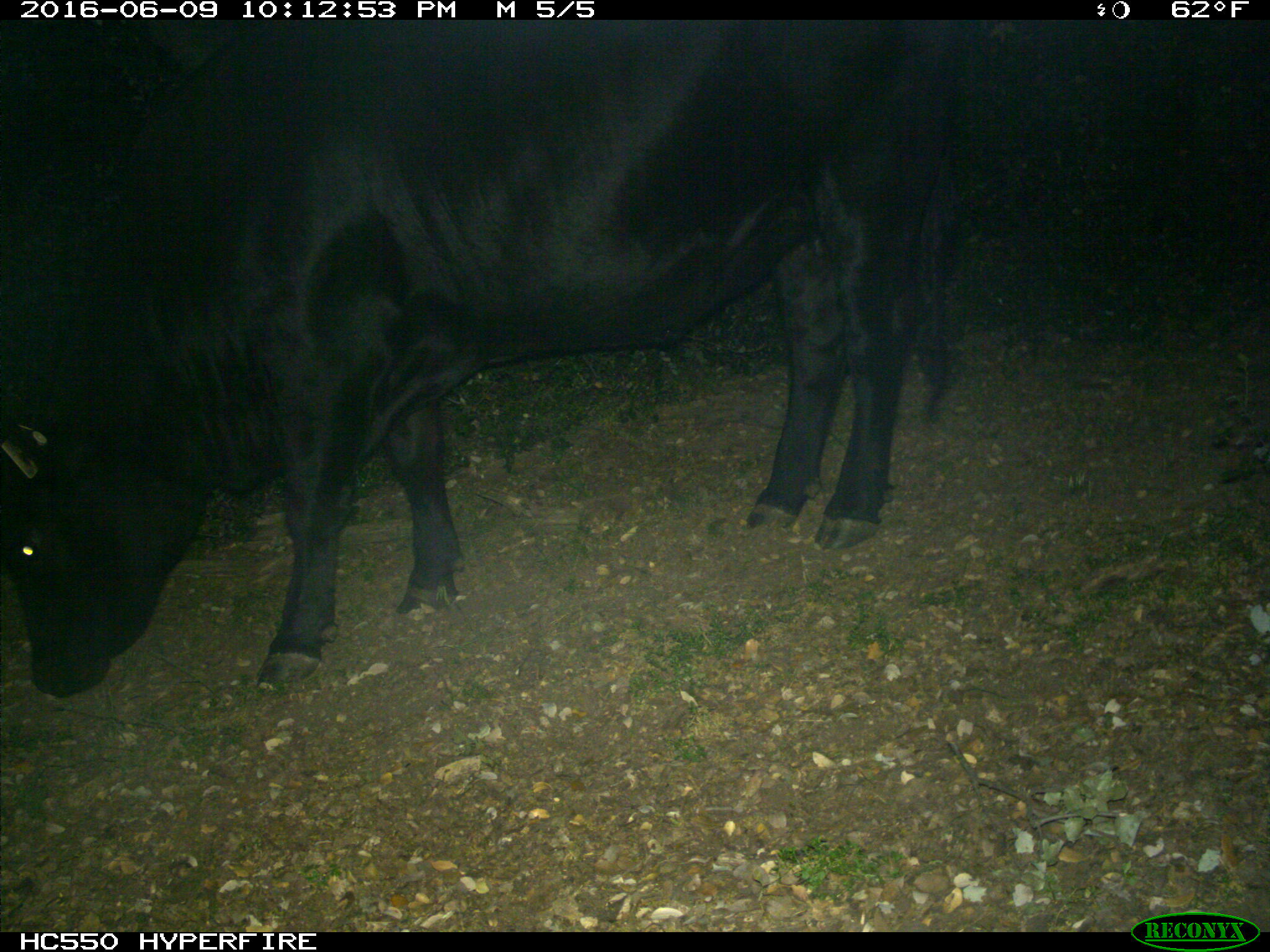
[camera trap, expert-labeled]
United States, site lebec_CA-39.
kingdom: Animalia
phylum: Chordata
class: Mammalia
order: Artiodactyla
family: Bovidae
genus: Bos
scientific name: Bos taurus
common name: domestic cow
Bos taurus (domestic cow).